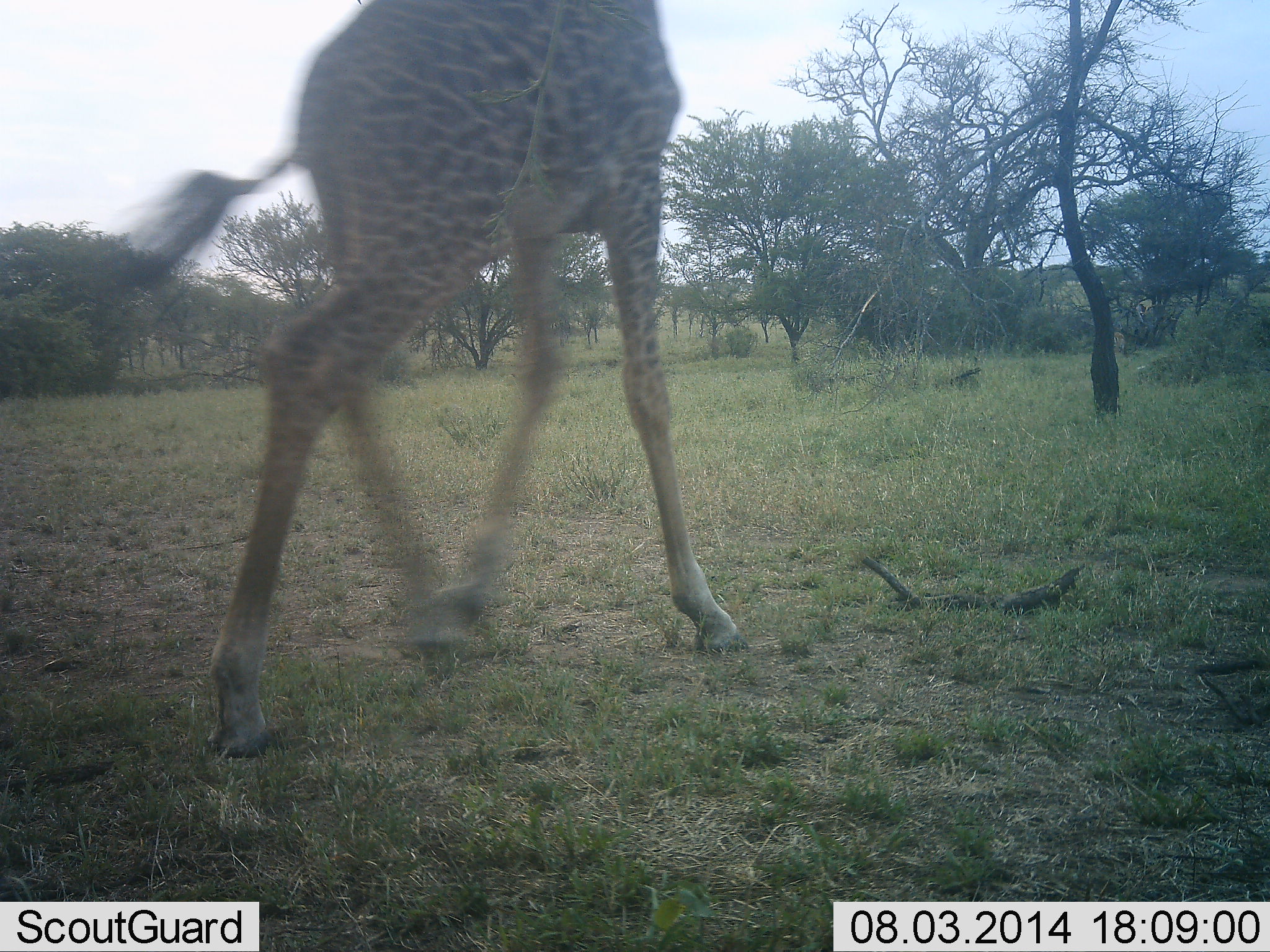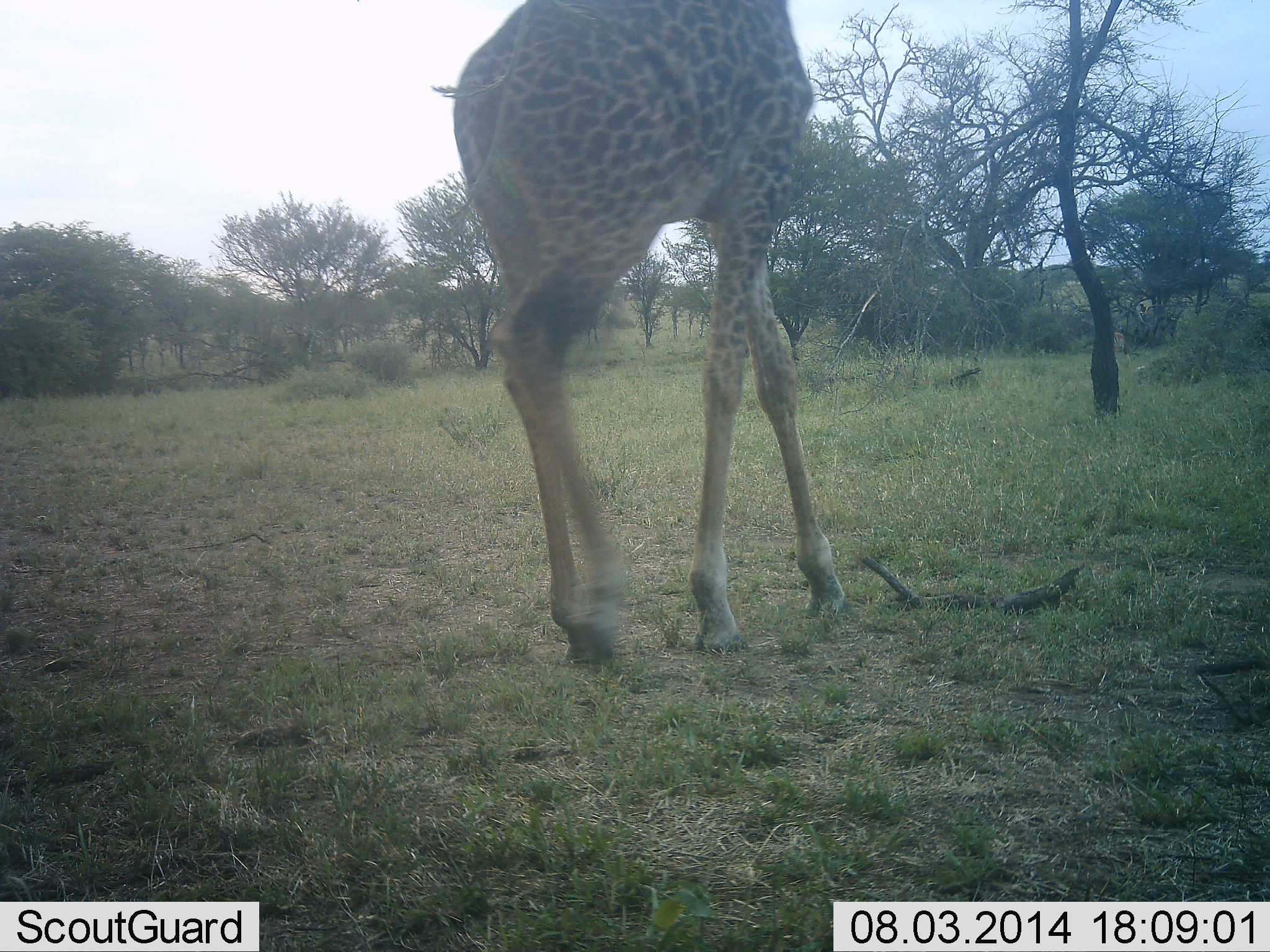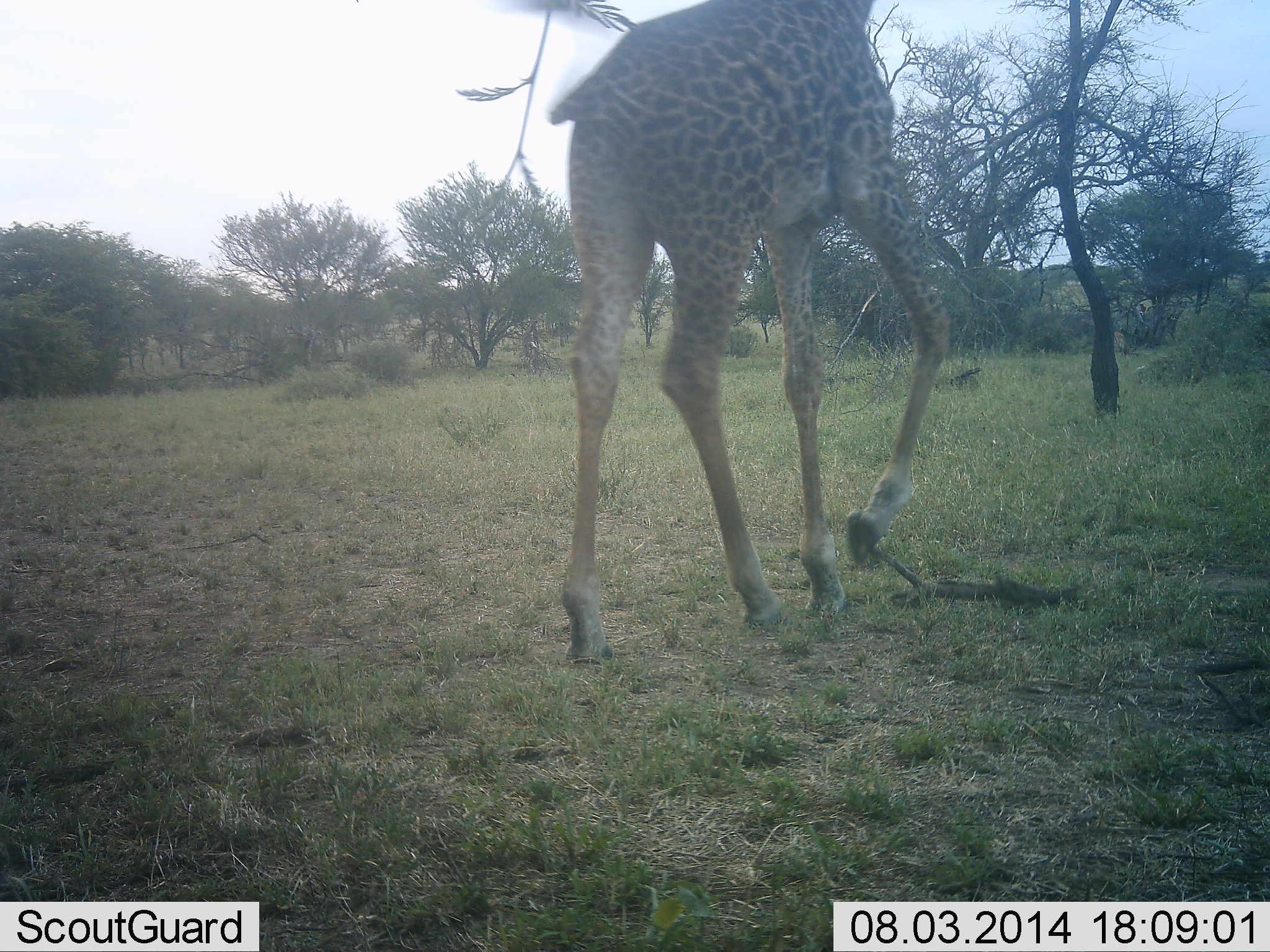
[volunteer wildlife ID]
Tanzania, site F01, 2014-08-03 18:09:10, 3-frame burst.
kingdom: Animalia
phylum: Chordata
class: Mammalia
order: Artiodactyla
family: Giraffidae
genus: Giraffa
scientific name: Giraffa camelopardalis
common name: giraffe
Giraffe (Giraffa camelopardalis), count 1. Behavior (volunteer vote fractions): standing 0%, resting 0%, moving 100%, interacting 0%. Young present (vote fraction): 0%. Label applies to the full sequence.